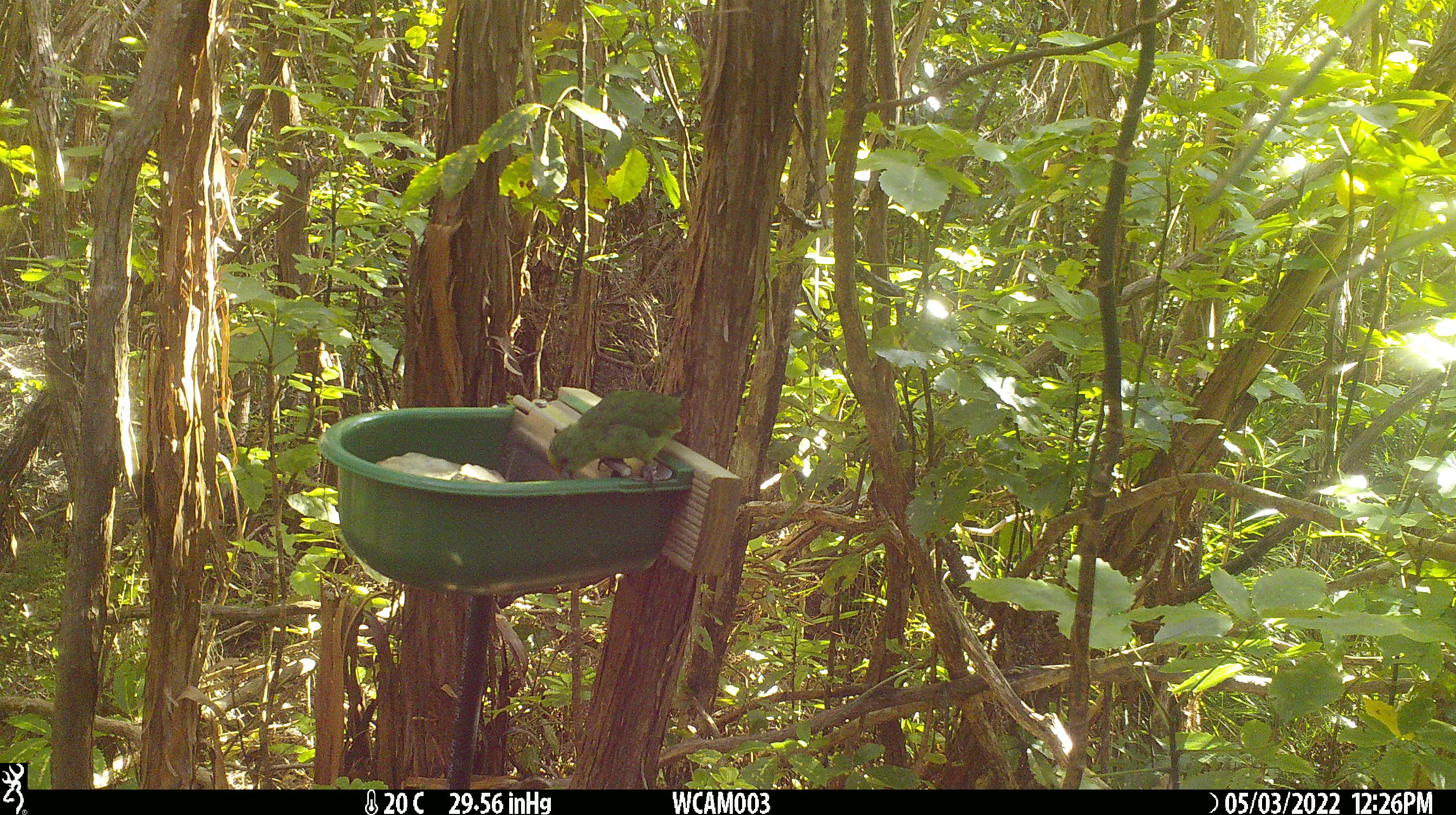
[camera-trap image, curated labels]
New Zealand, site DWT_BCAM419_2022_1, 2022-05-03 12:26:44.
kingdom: Animalia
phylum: Chordata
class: Aves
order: Psittaciformes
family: Psittaculidae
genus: Cyanoramphus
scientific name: Cyanoramphus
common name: parakeet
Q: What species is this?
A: Parakeet (Cyanoramphus).